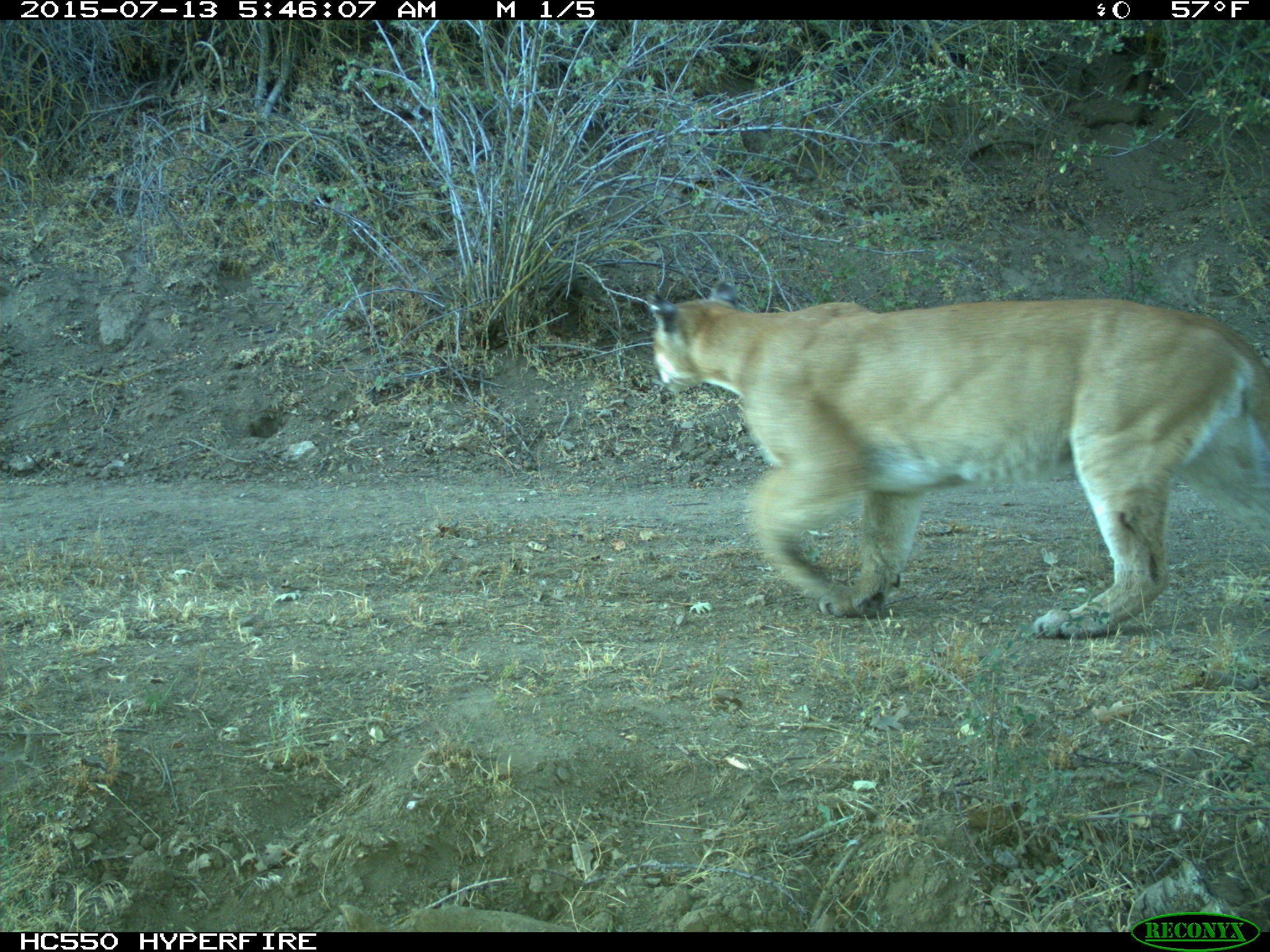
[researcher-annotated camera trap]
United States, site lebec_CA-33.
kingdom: Animalia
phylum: Chordata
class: Mammalia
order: Carnivora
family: Felidae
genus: Puma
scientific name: Puma concolor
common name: mountain lion